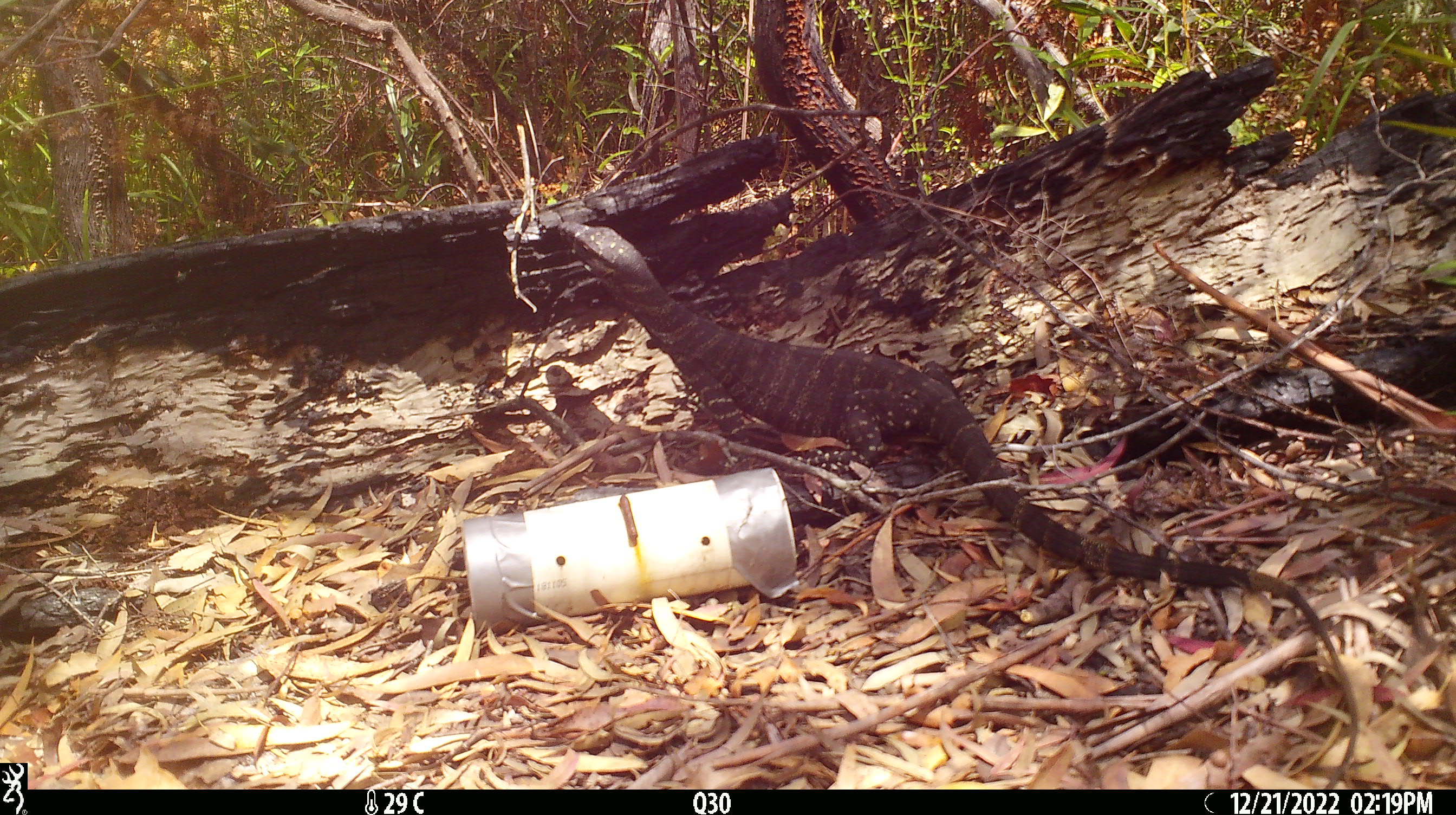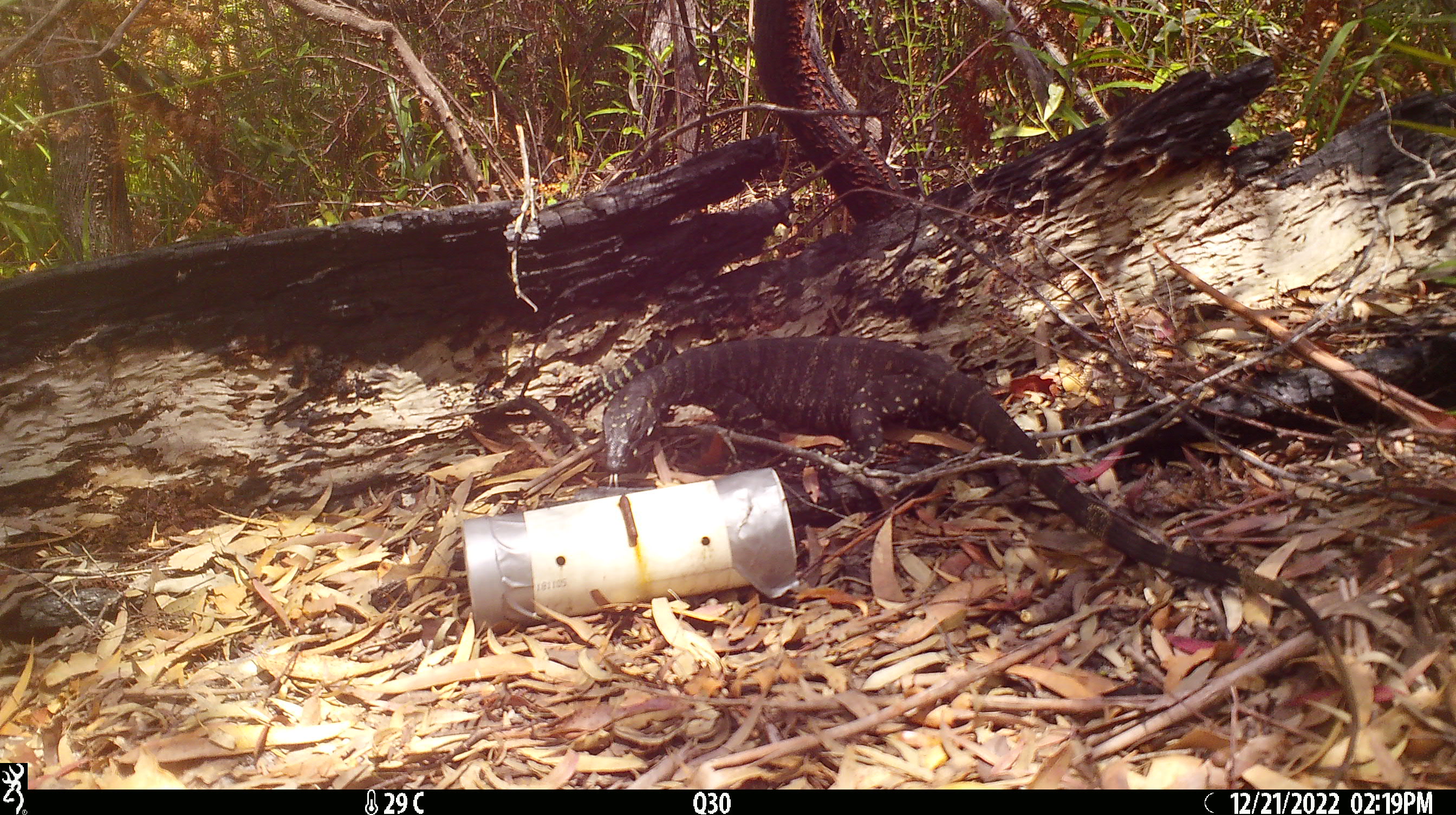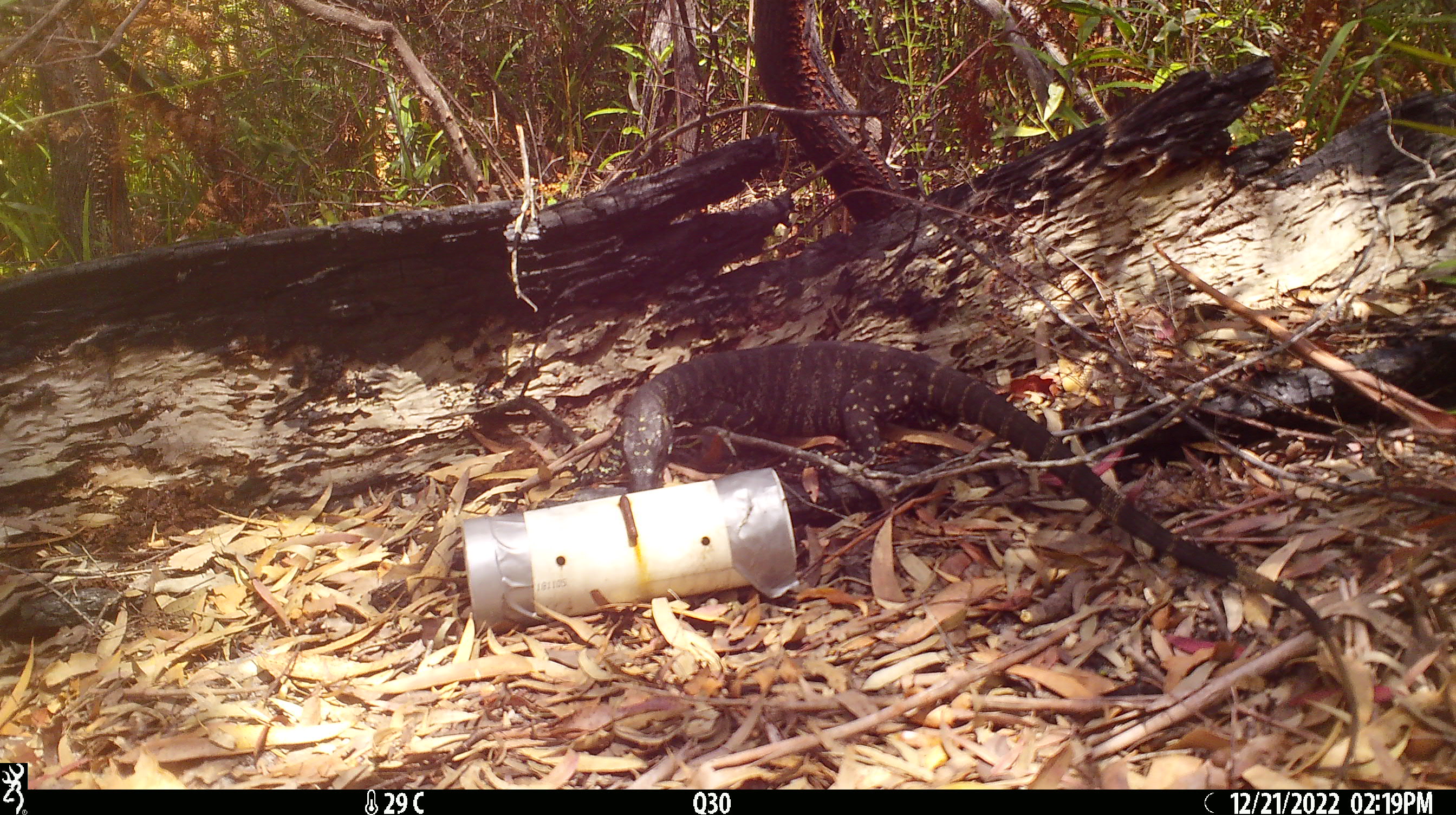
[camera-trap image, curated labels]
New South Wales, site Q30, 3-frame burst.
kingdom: Animalia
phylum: Chordata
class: Reptilia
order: Squamata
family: Varanidae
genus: Varanus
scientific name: Varanus varius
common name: lace monitor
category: goanna